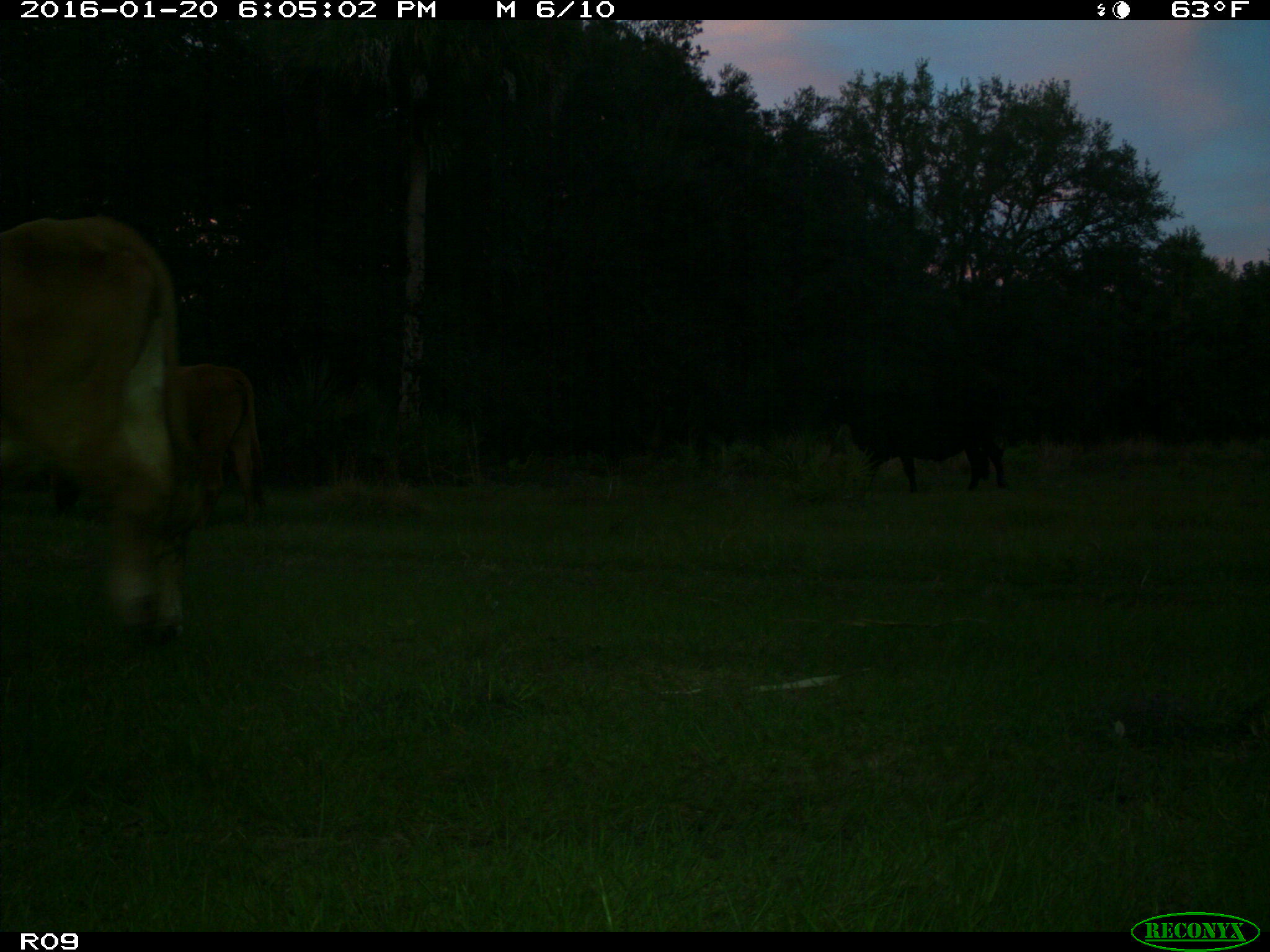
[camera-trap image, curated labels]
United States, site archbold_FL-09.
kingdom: Animalia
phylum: Chordata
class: Mammalia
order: Artiodactyla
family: Bovidae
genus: Bos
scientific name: Bos taurus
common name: domestic cow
Bos taurus (domestic cow).